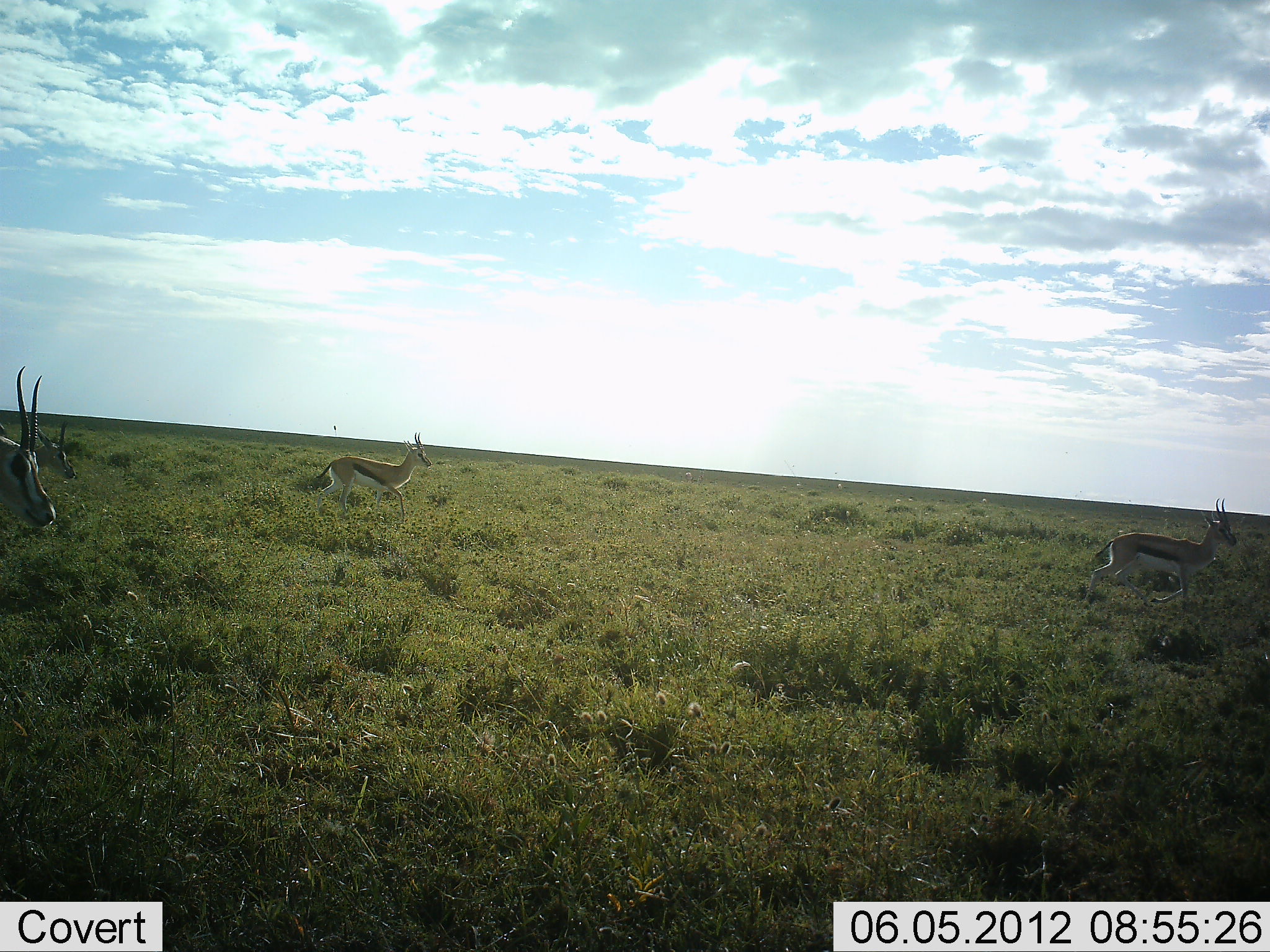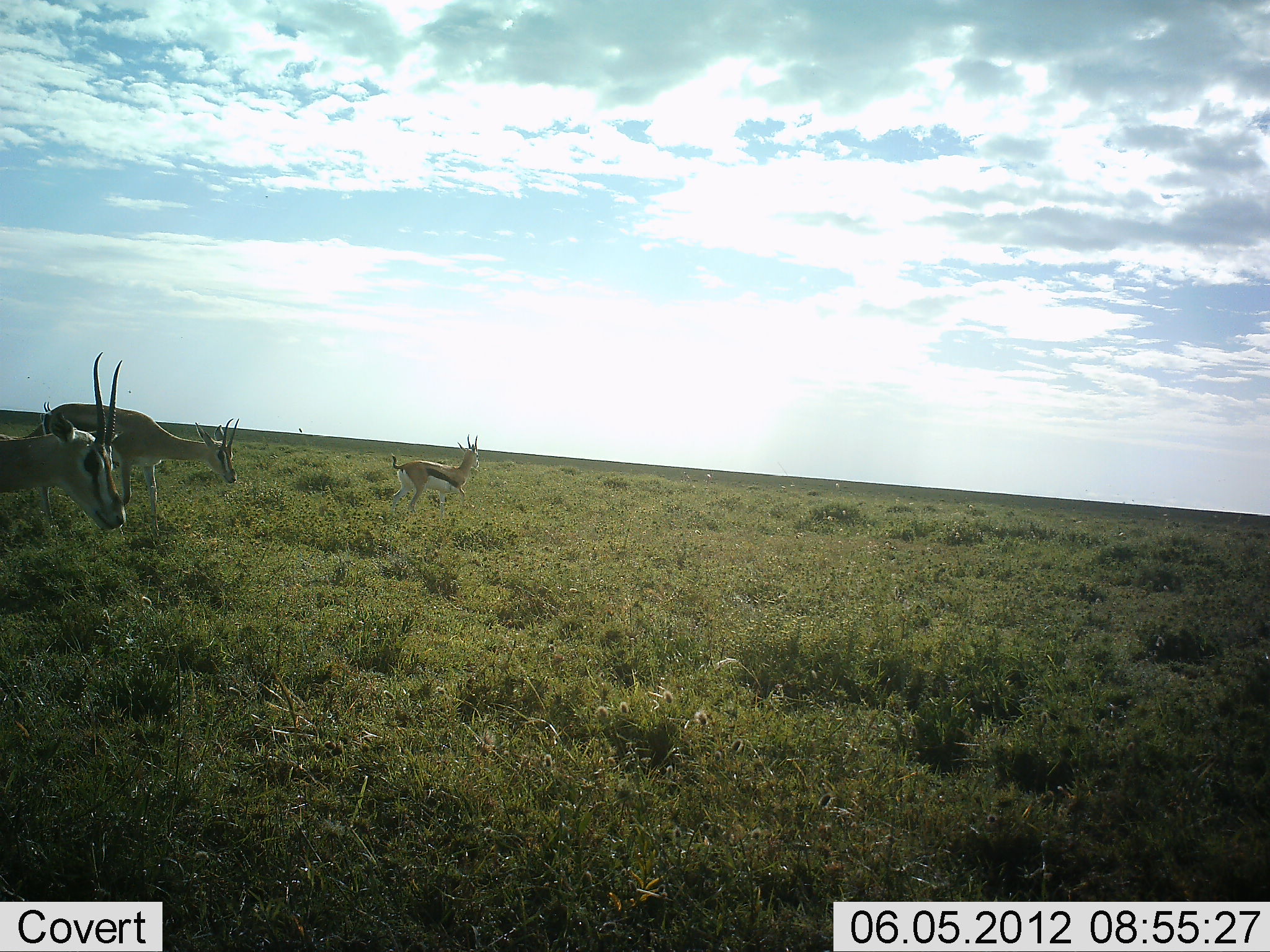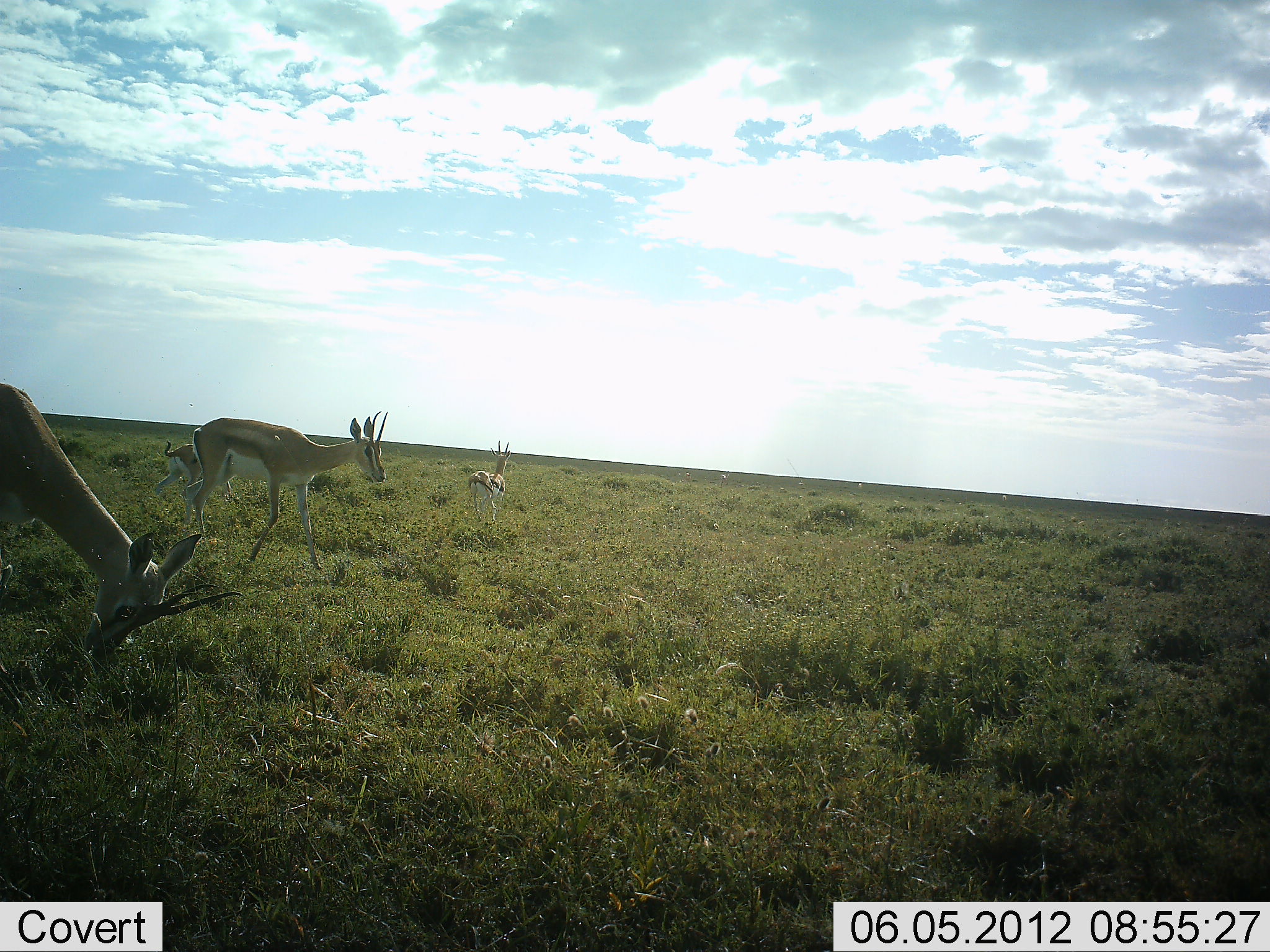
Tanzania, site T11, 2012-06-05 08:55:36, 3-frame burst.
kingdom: Animalia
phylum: Chordata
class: Mammalia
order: Artiodactyla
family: Bovidae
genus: Eudorcas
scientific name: Eudorcas thomsonii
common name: thomson's gazelle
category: gazellethomsons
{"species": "gazellethomsons (thomson's gazelle) (Eudorcas thomsonii)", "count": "4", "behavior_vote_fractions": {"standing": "10%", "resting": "10%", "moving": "80%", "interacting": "0%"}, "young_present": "10%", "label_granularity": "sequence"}